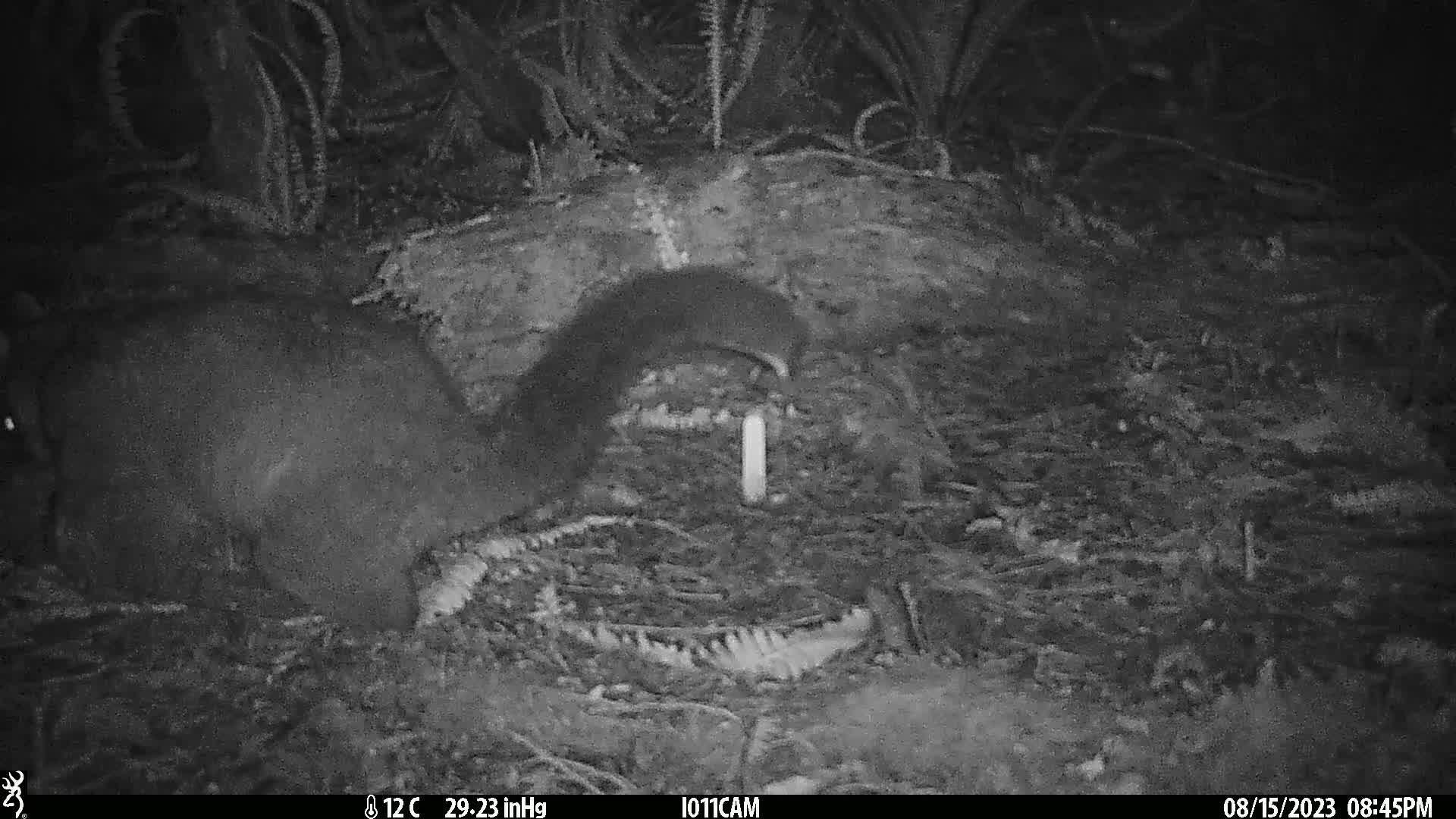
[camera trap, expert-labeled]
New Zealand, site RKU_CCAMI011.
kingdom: Animalia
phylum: Chordata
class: Mammalia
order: Diprotodontia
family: Phalangeridae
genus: Trichosurus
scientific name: Trichosurus vulpecula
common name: common brushtail possum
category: possum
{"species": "possum (common brushtail possum) (Trichosurus vulpecula)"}